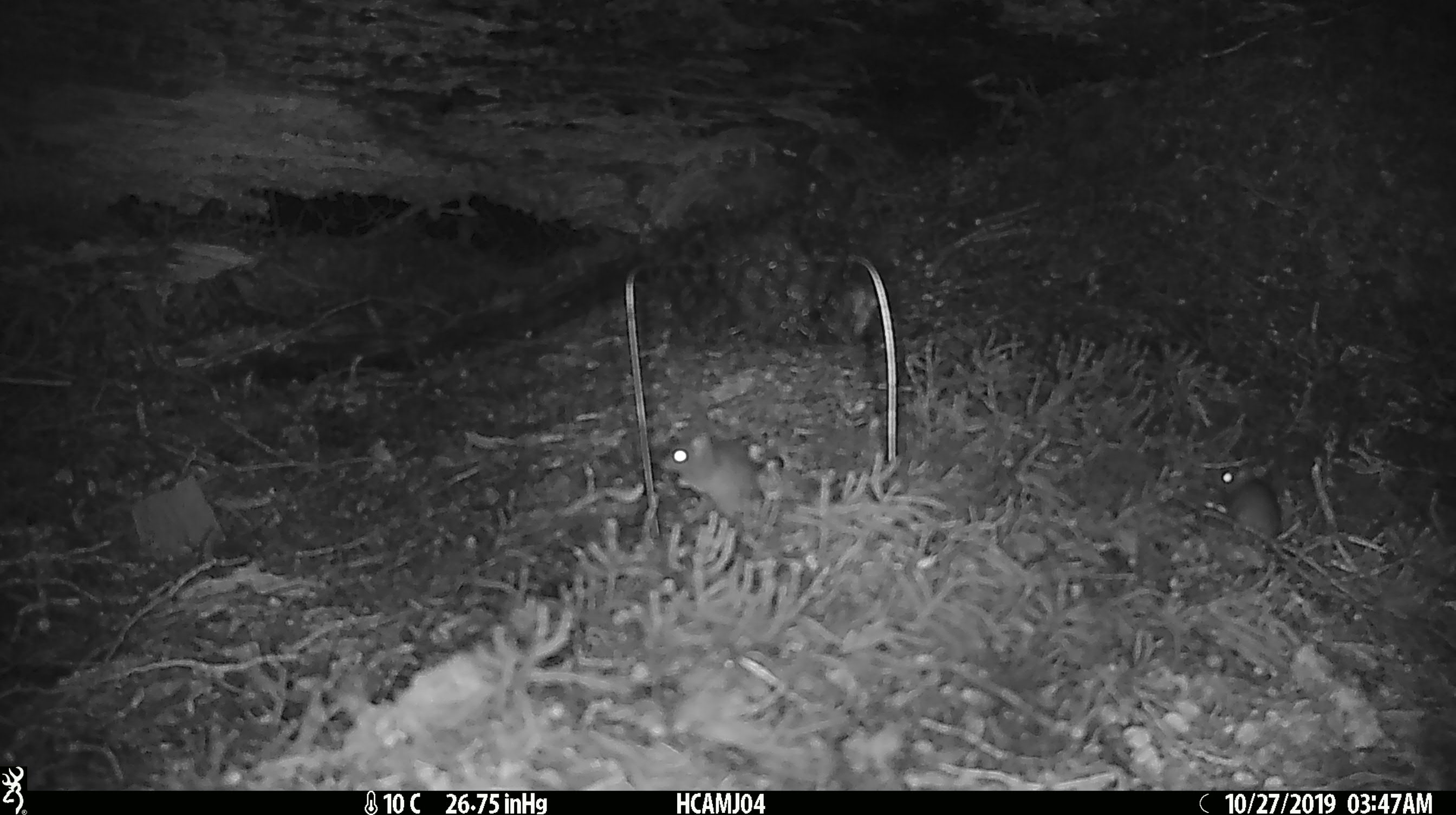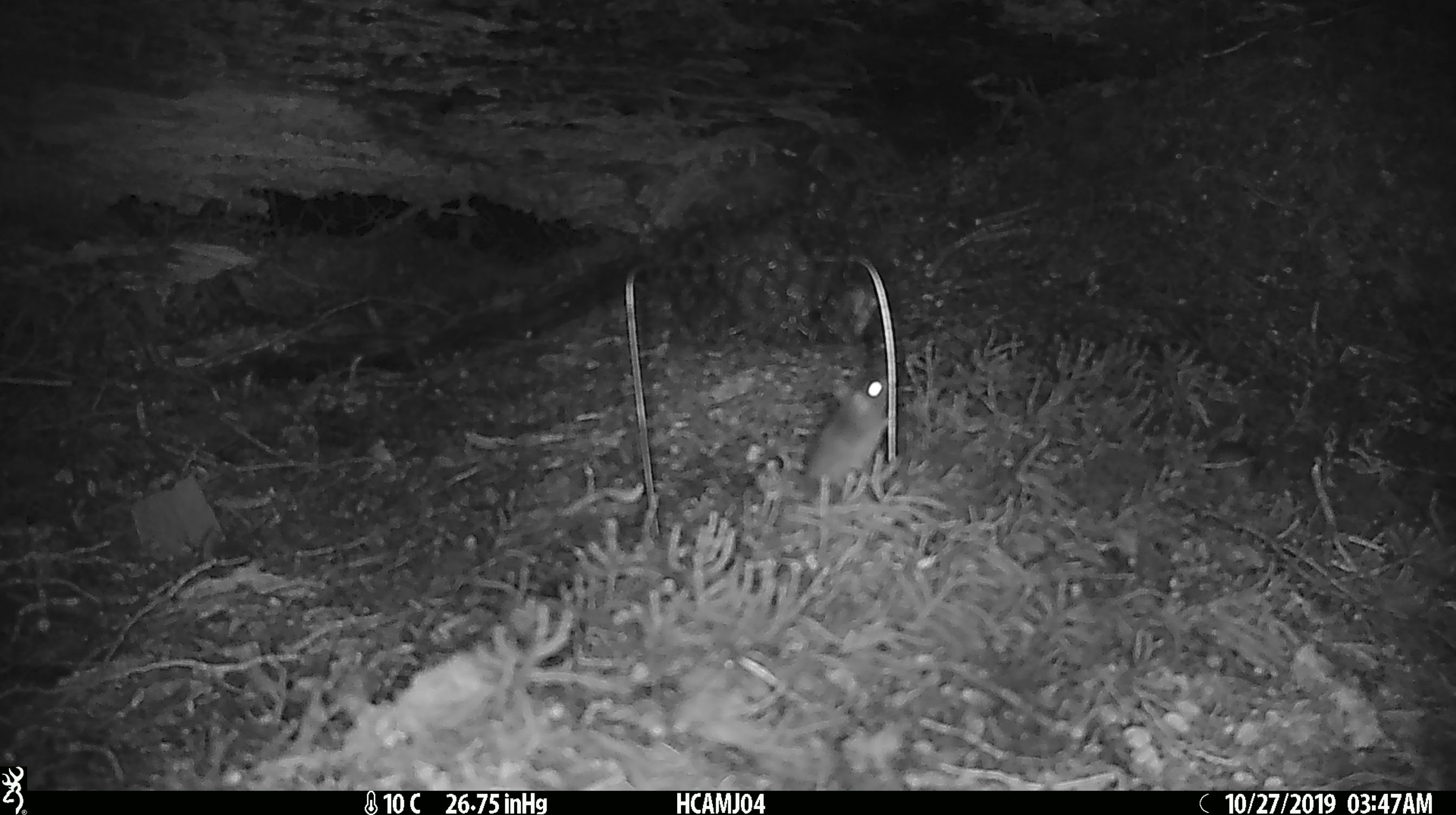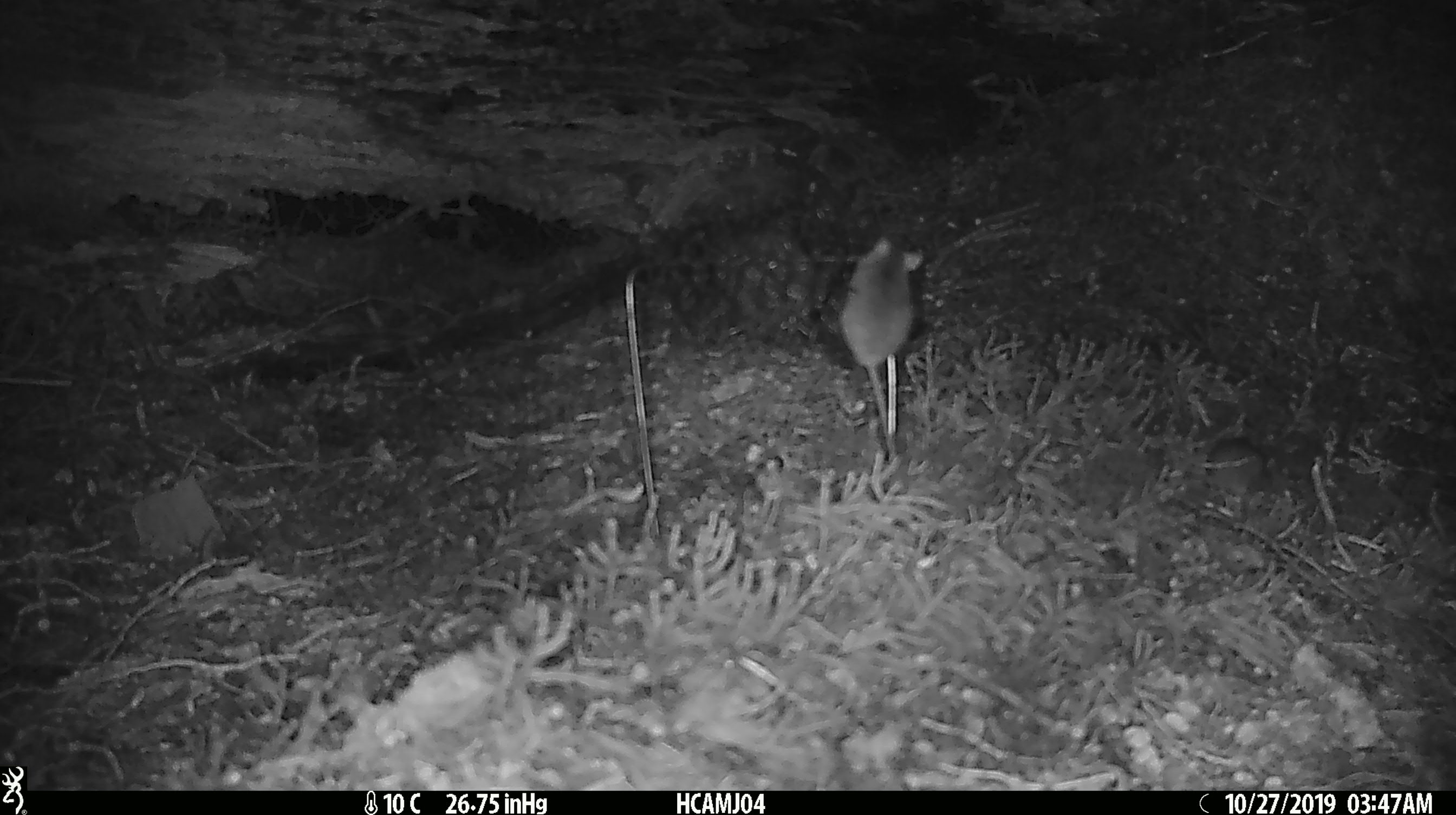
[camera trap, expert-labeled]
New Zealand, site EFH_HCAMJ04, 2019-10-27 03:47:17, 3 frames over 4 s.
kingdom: Animalia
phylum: Chordata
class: Mammalia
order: Rodentia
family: Muridae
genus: Mus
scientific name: Mus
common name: mouse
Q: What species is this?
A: Mouse (Mus).